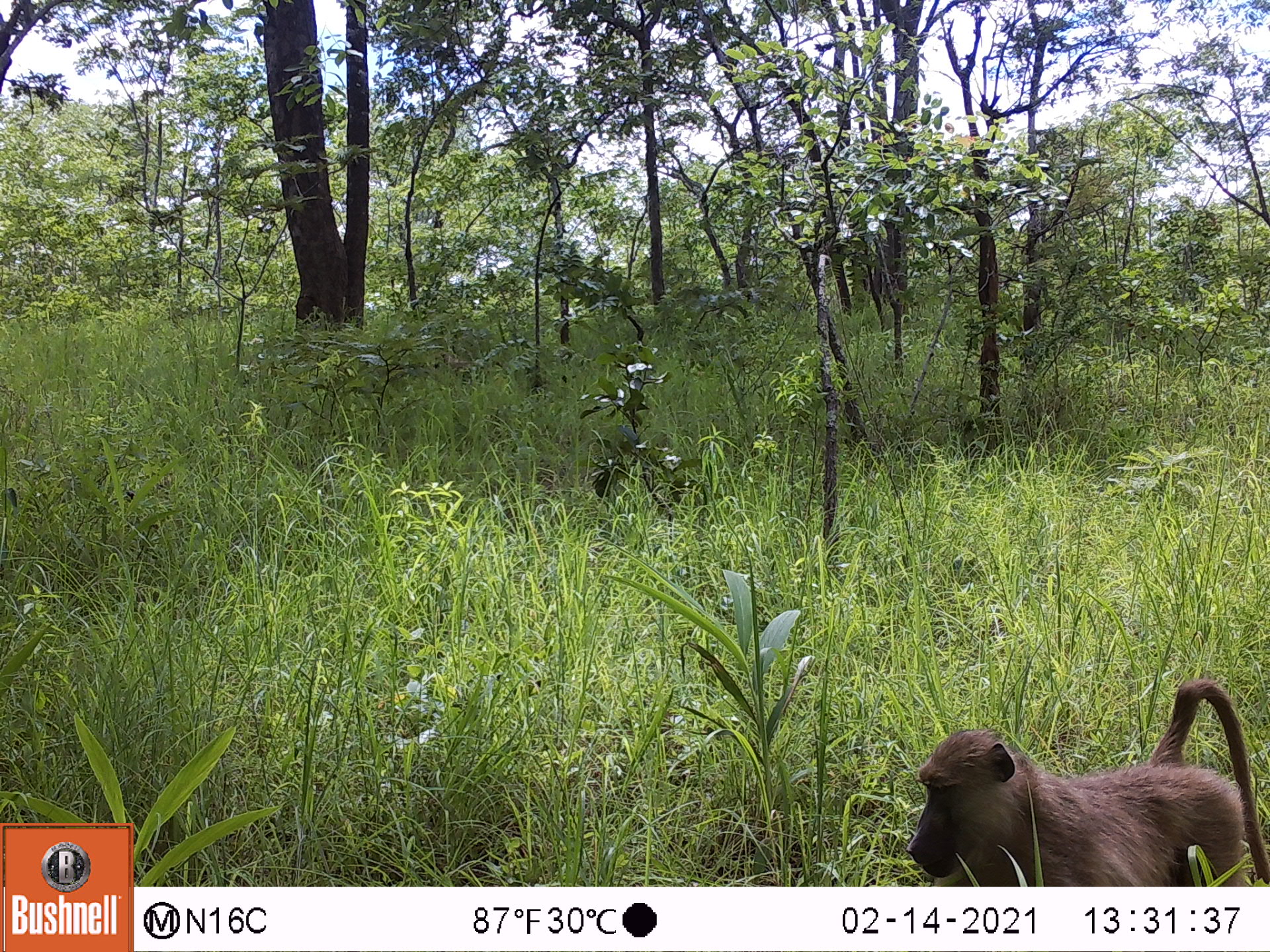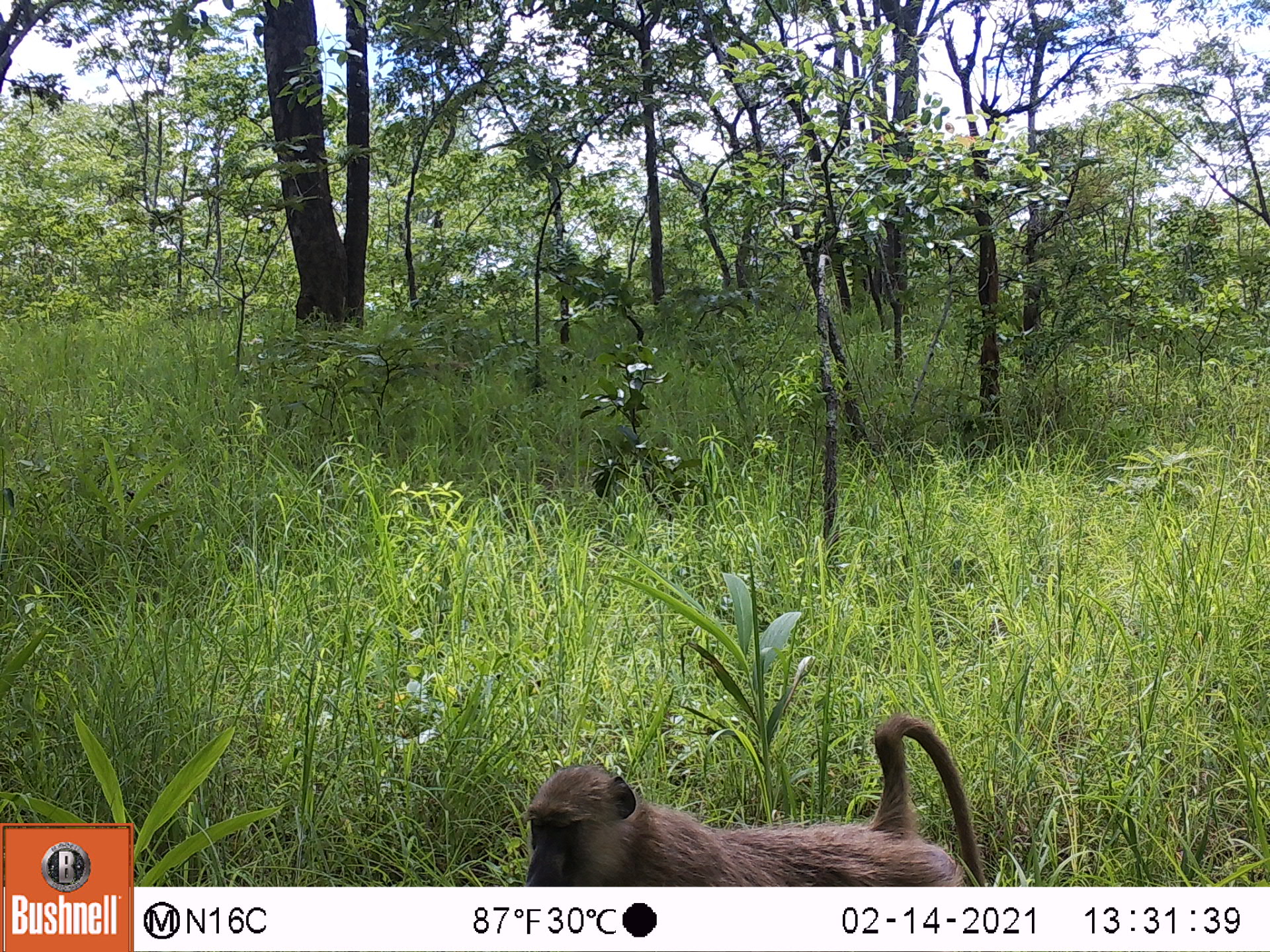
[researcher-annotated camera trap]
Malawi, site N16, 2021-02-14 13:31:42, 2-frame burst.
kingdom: Animalia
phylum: Chordata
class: Mammalia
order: Primates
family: Cercopithecidae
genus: Papio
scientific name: Papio cynocephalus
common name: yellow baboon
Yellow baboon (Papio cynocephalus), count 1.